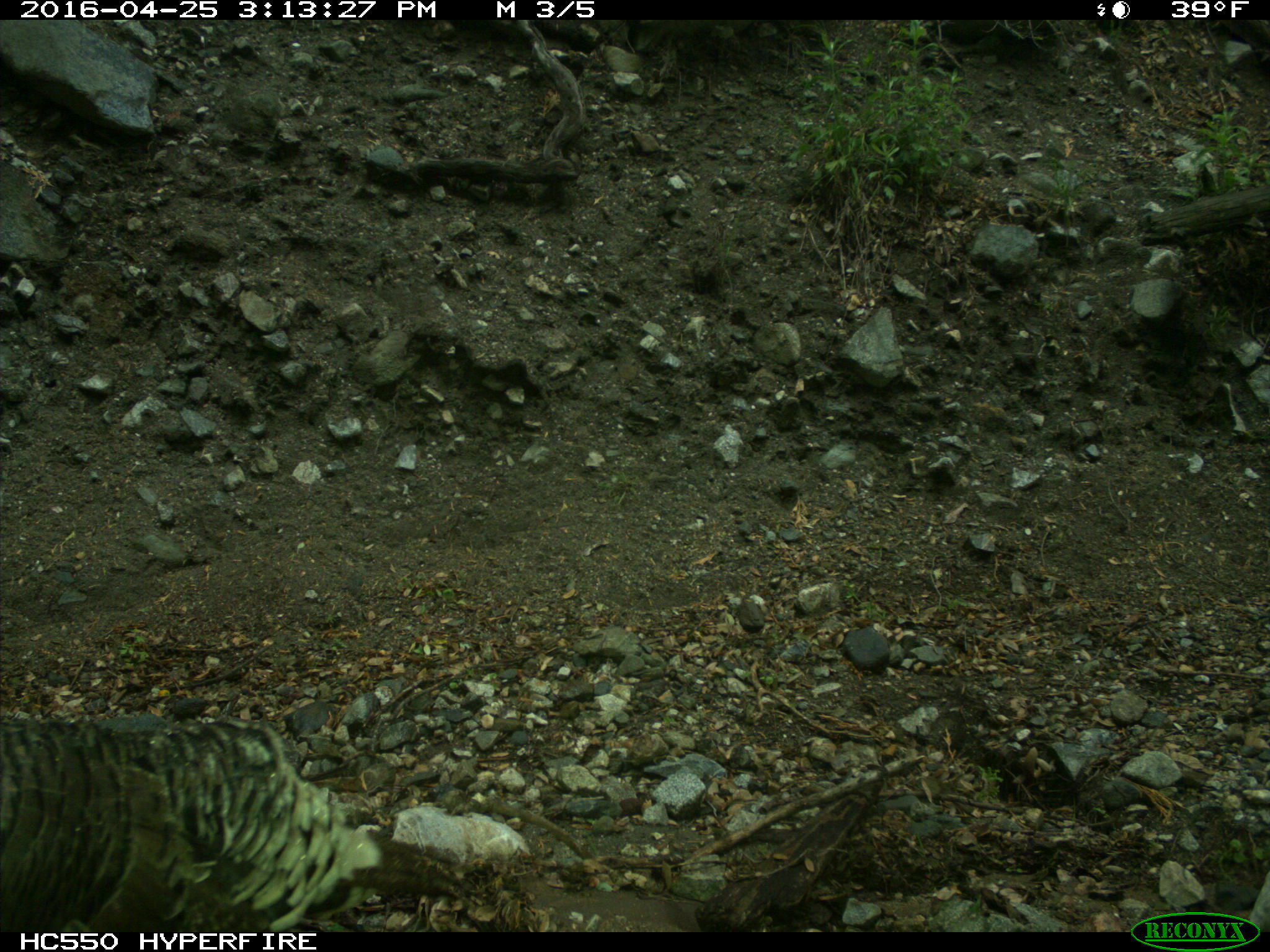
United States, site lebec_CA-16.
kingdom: Animalia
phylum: Chordata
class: Aves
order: Galliformes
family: Phasianidae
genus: Meleagris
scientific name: Meleagris gallopavo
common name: wild turkey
Meleagris gallopavo (wild turkey).